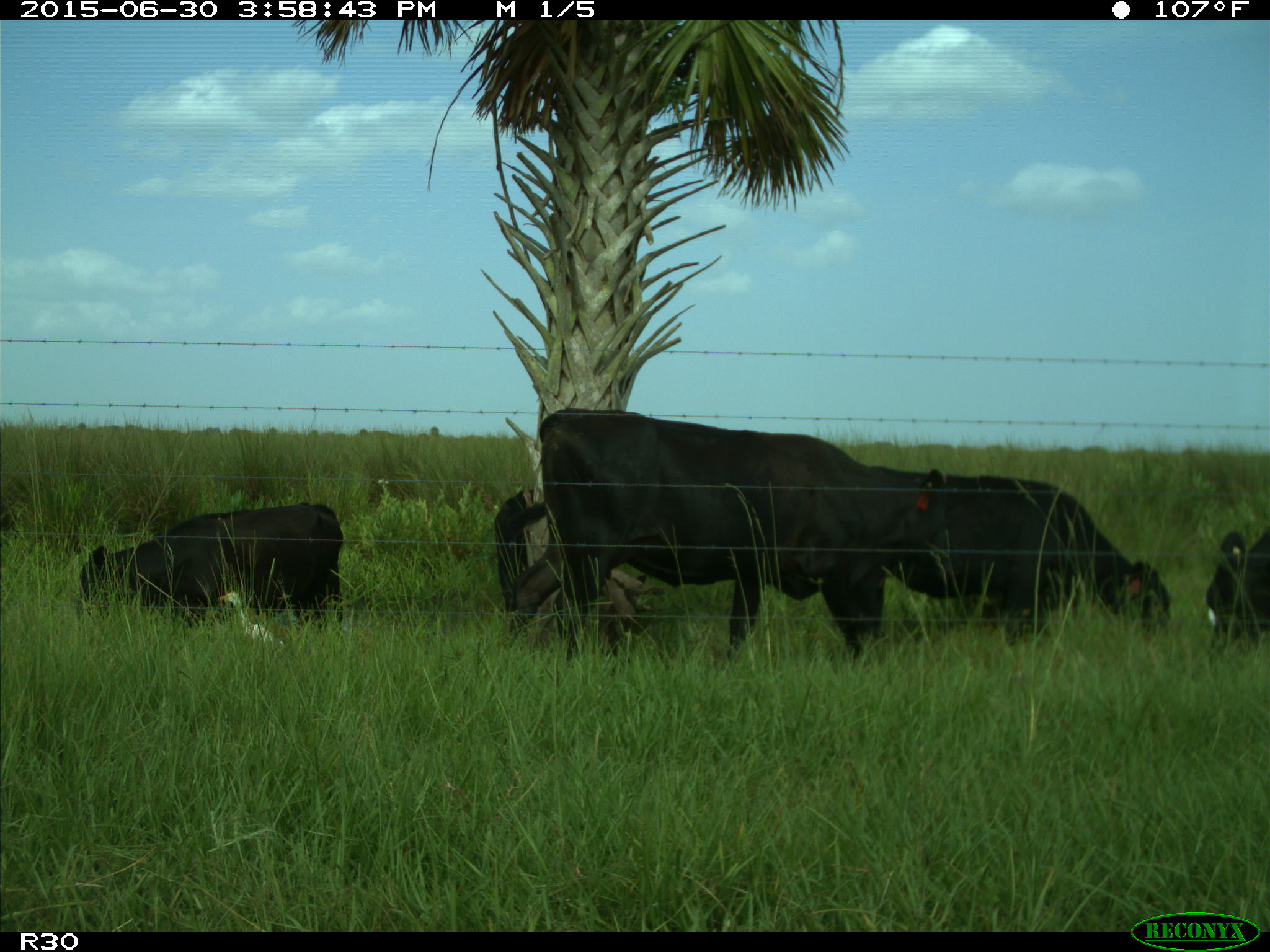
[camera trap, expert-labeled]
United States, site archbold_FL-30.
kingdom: Animalia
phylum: Chordata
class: Mammalia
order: Artiodactyla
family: Bovidae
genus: Bos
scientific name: Bos taurus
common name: domestic cow